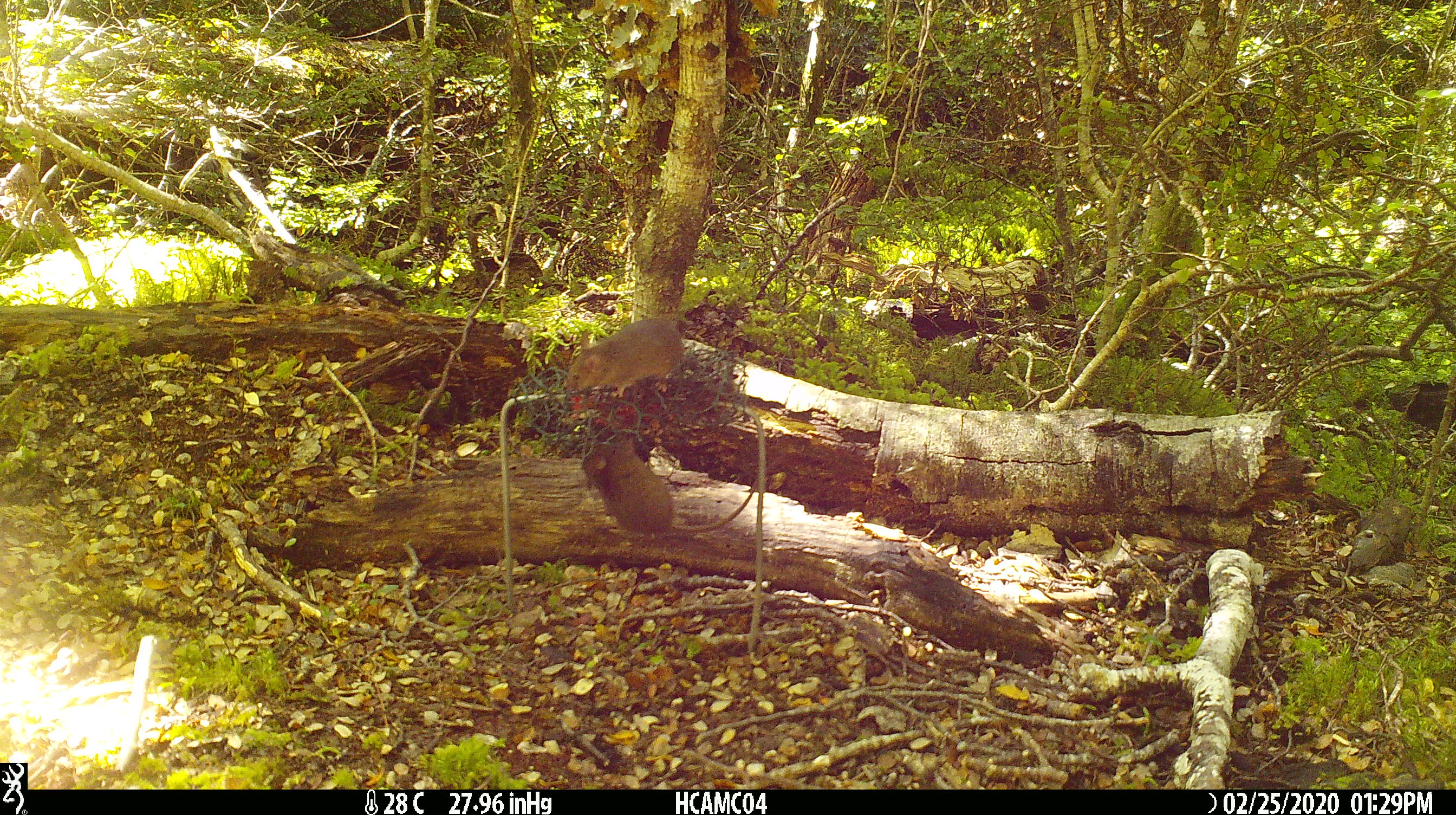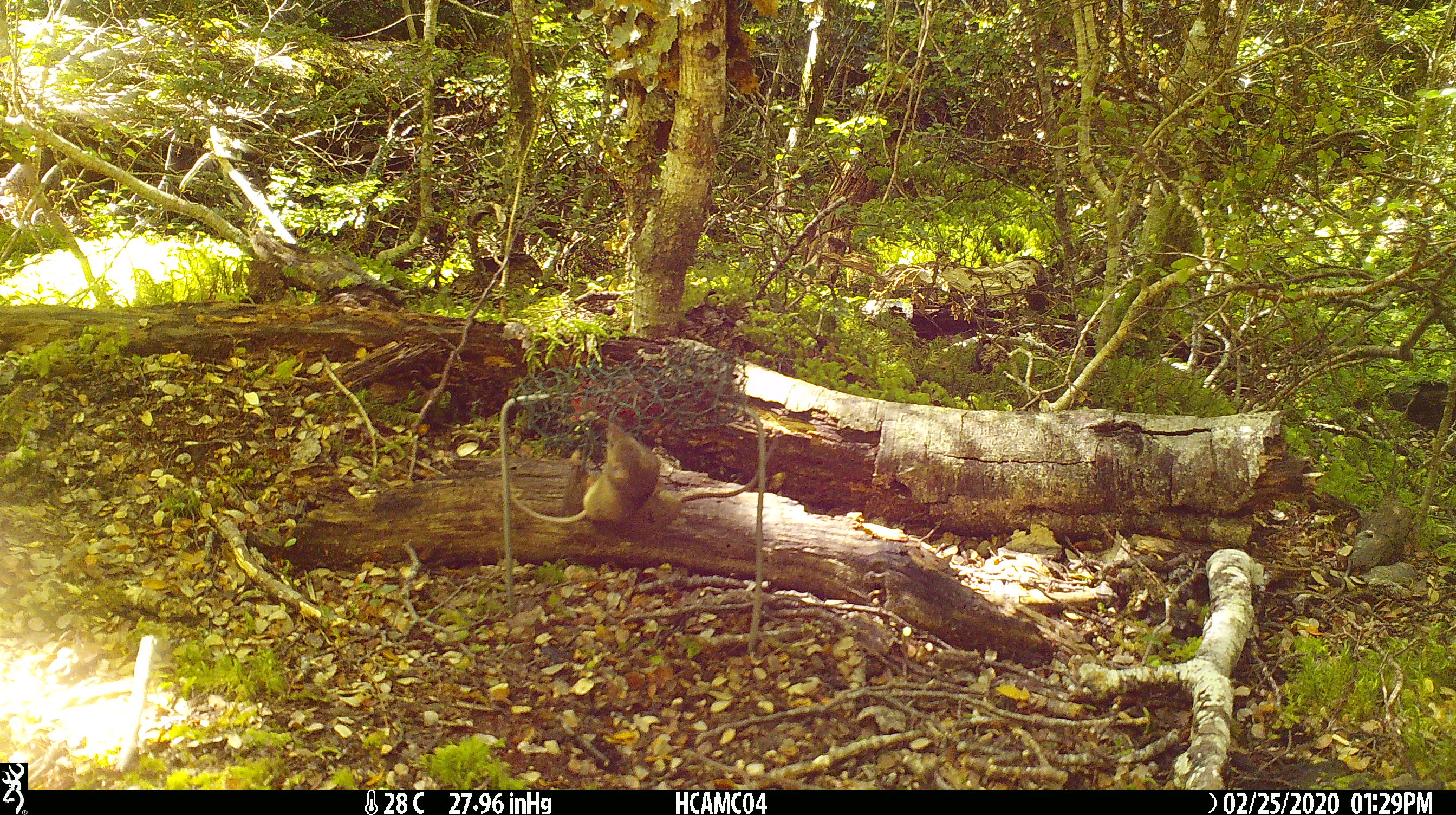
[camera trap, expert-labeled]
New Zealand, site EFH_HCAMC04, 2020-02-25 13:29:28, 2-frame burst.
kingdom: Animalia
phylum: Chordata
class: Mammalia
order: Rodentia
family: Muridae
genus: Mus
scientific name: Mus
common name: mouse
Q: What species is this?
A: Mouse (Mus).